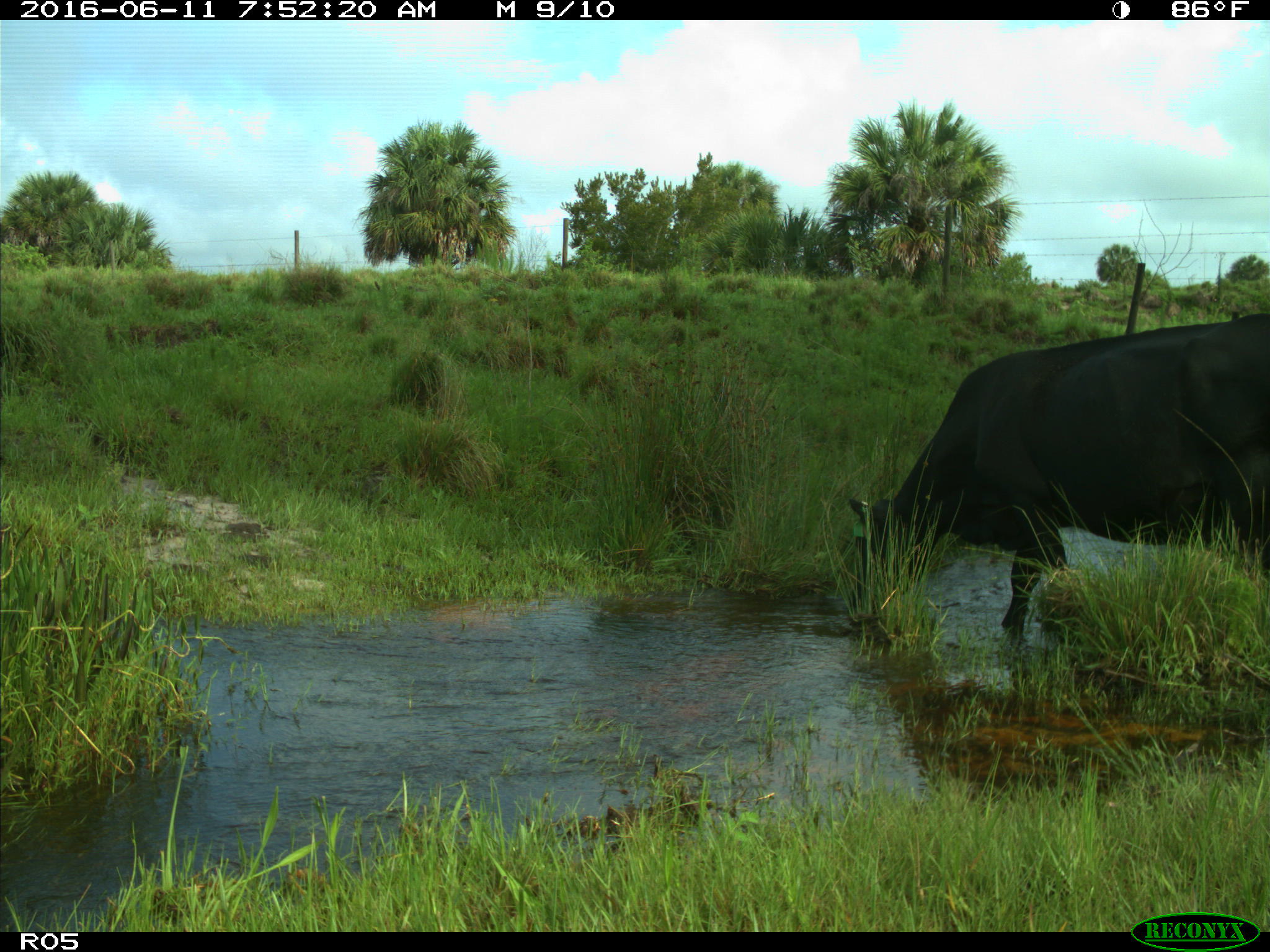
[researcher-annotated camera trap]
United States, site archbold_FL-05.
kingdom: Animalia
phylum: Chordata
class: Mammalia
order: Artiodactyla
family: Bovidae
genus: Bos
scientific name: Bos taurus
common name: domestic cow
Bos taurus (domestic cow).